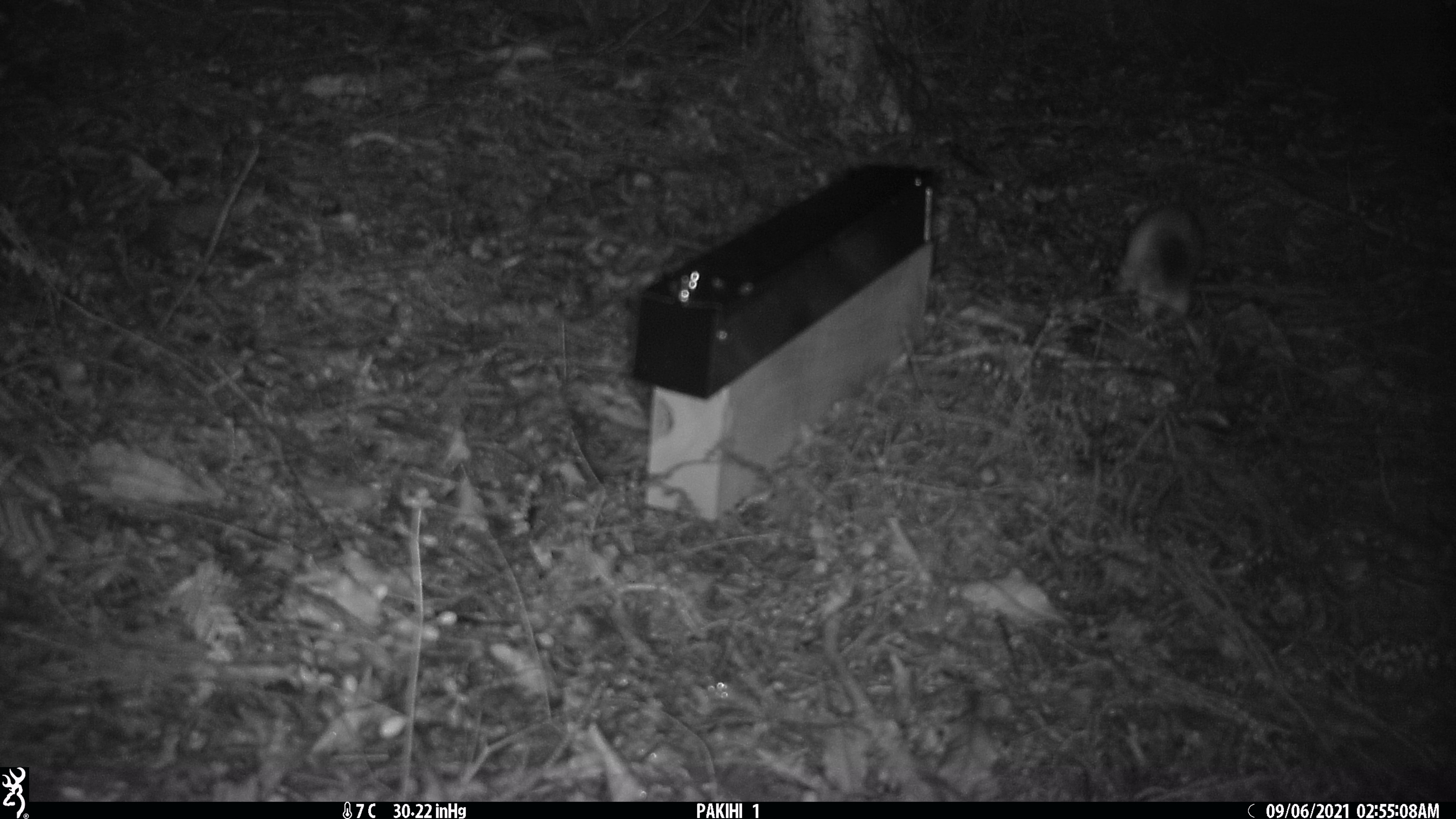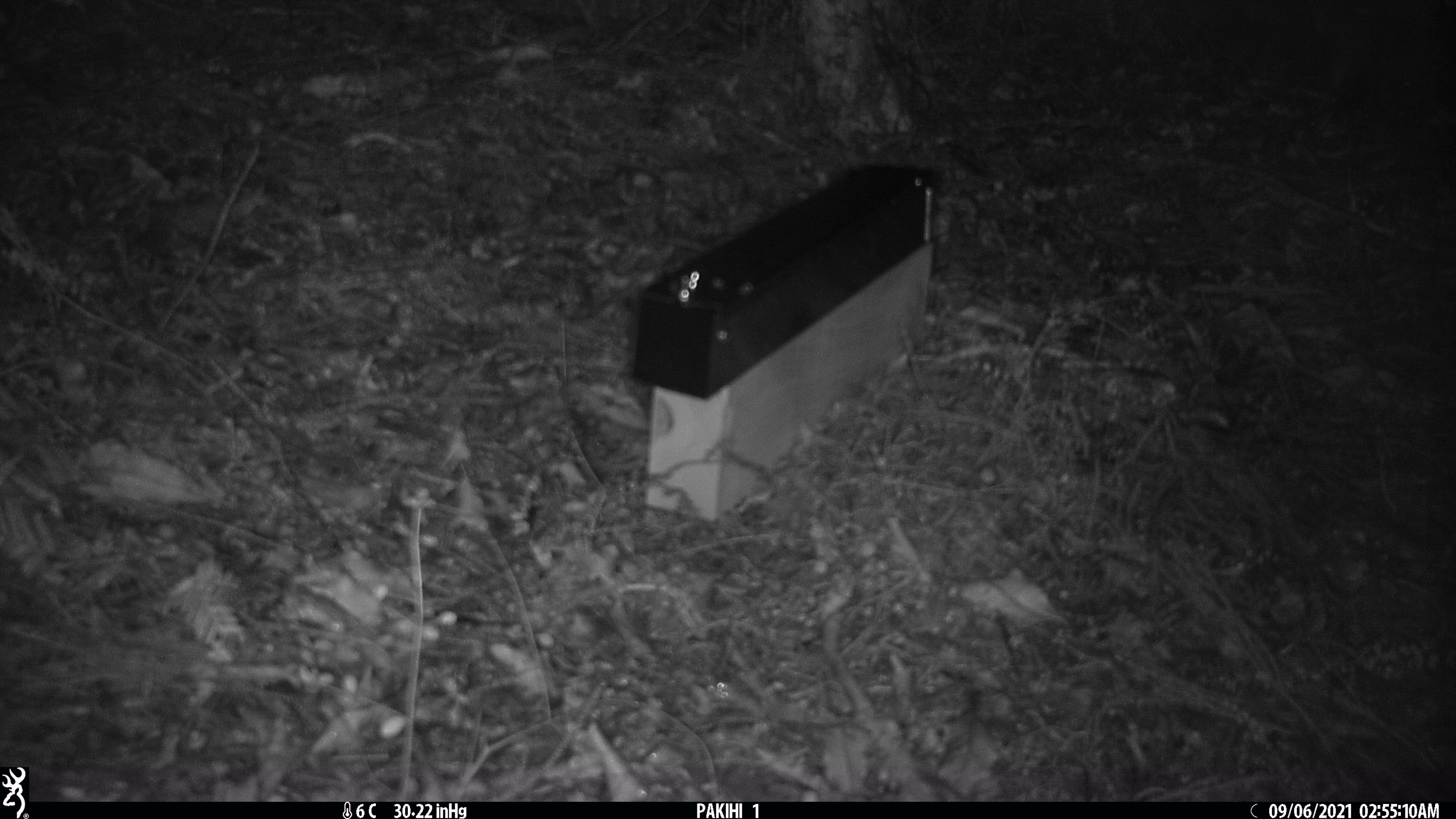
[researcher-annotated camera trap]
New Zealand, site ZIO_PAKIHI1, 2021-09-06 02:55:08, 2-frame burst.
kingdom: Animalia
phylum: Chordata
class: Mammalia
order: Carnivora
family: Mustelidae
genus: Mustela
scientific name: Mustela erminea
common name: stoat